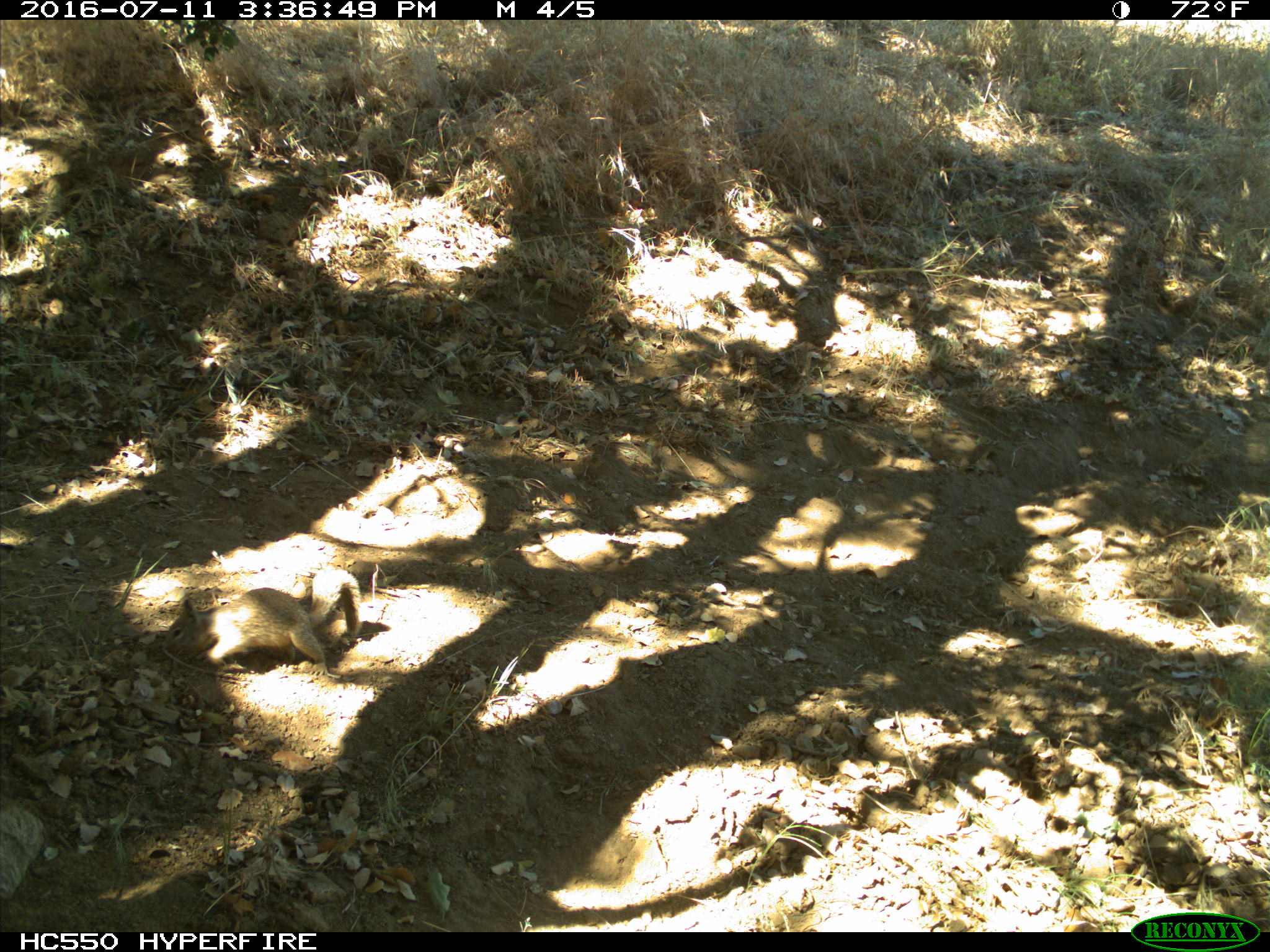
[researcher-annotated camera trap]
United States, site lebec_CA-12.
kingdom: Animalia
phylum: Chordata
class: Mammalia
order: Rodentia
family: Sciuridae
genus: Otospermophilus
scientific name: Otospermophilus beecheyi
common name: california ground squirrel